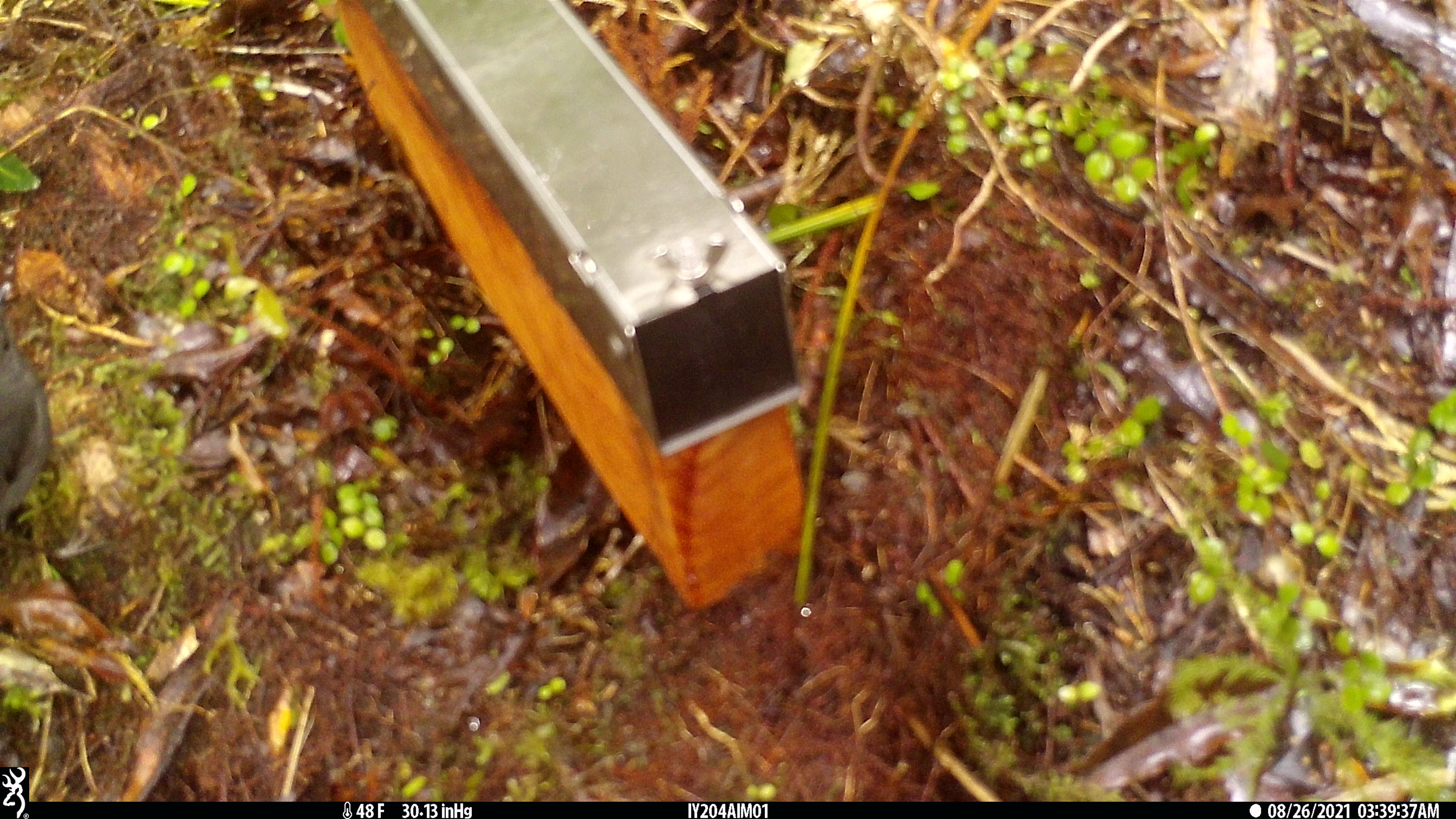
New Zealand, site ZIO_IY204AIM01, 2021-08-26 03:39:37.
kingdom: Animalia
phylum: Chordata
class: Aves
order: Passeriformes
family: Petroicidae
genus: Petroica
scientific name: Petroica australis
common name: new zealand robin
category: robin